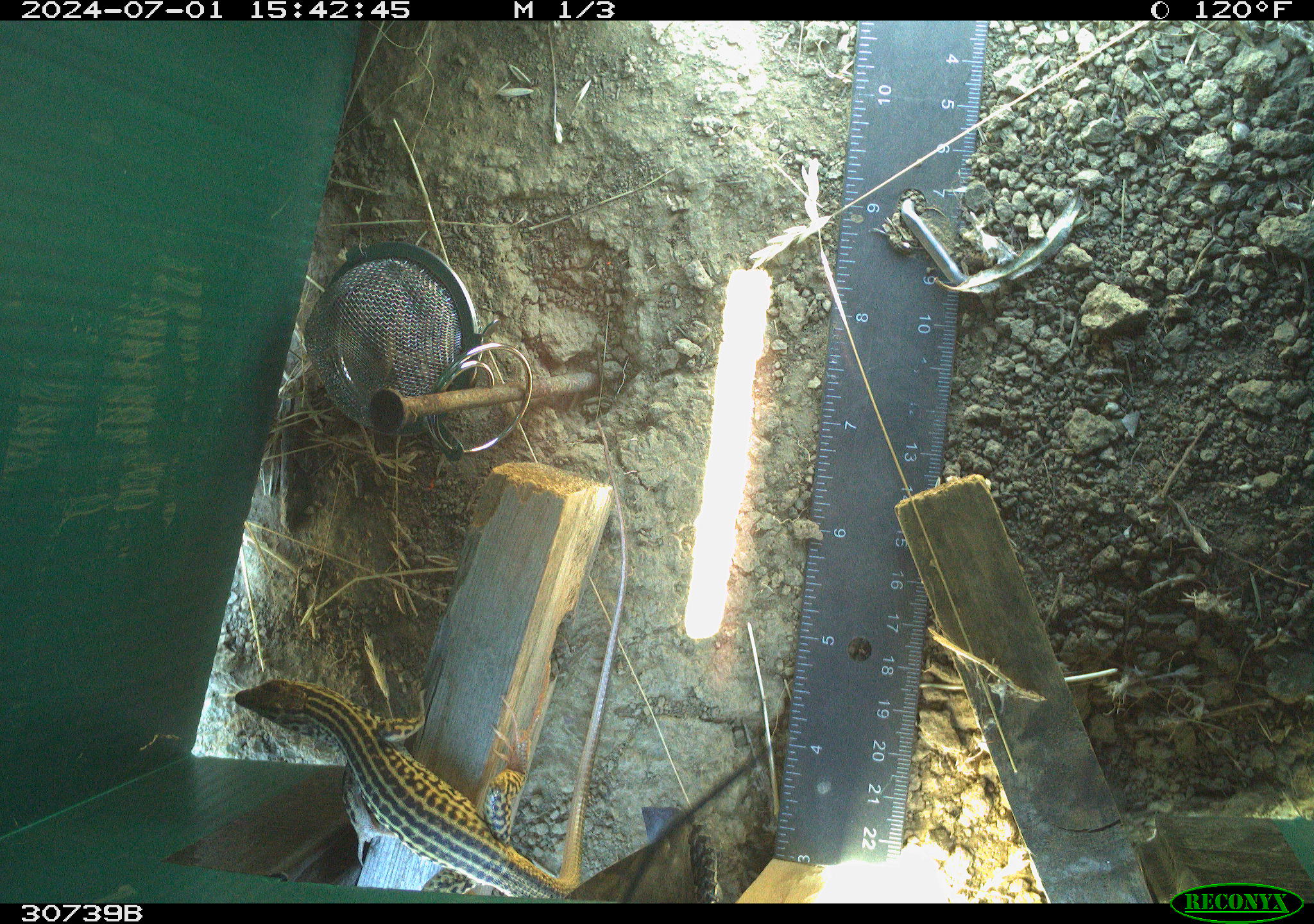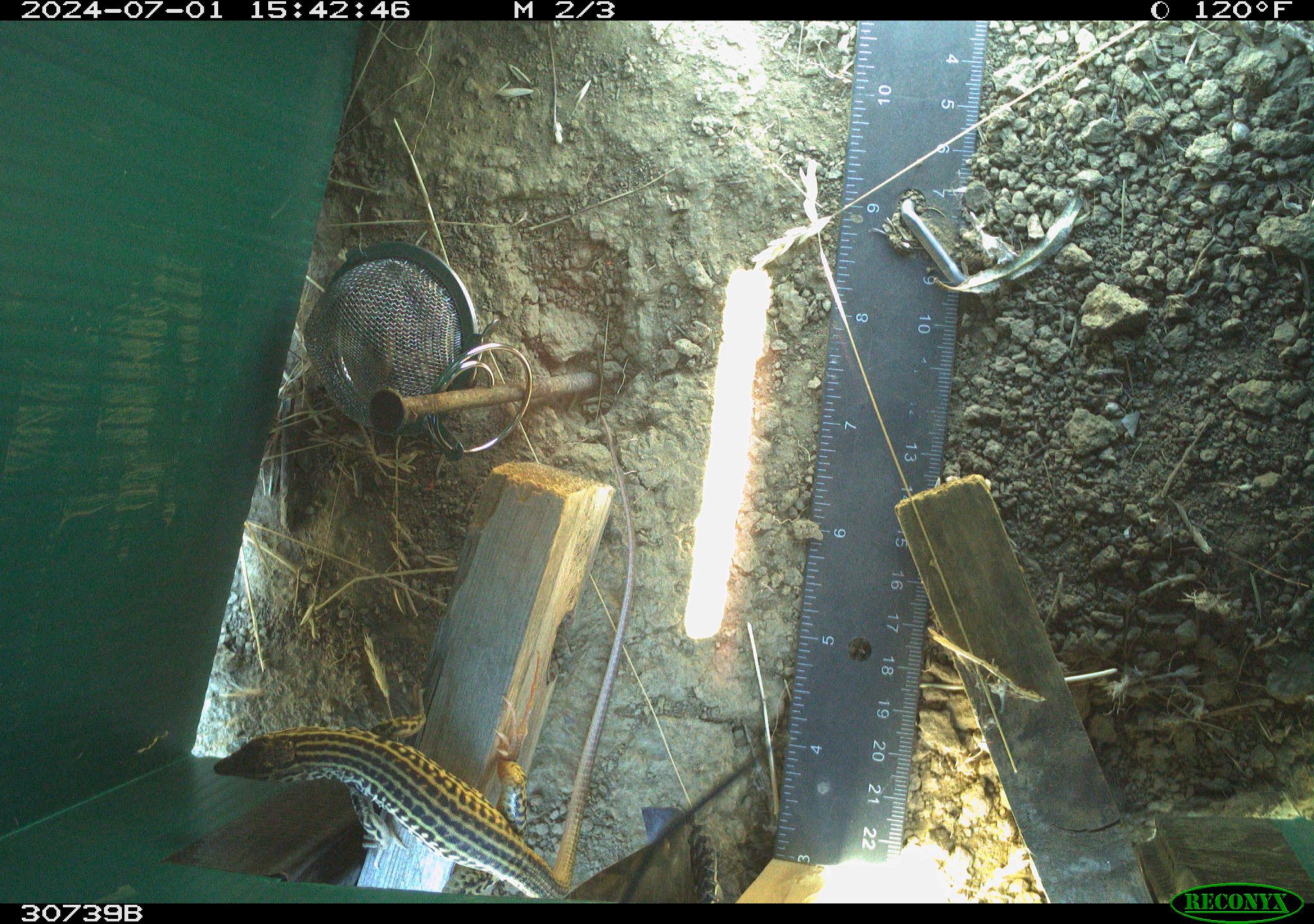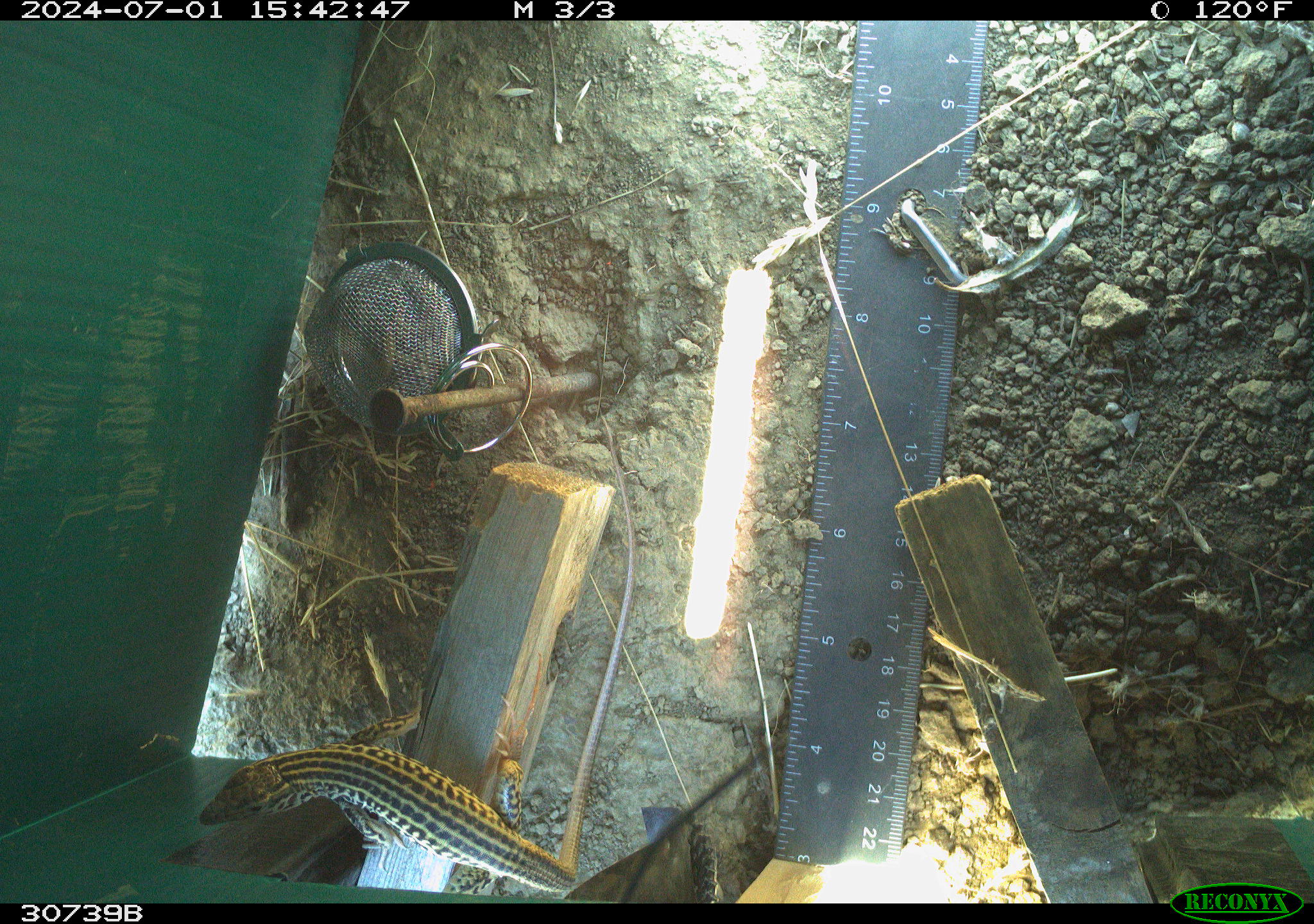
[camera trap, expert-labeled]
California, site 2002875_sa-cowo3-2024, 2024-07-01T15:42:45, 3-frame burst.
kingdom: Animalia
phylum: Chordata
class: Reptilia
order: Squamata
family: Teiidae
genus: Aspidoscelis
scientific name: Aspidoscelis tigris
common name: western whiptail